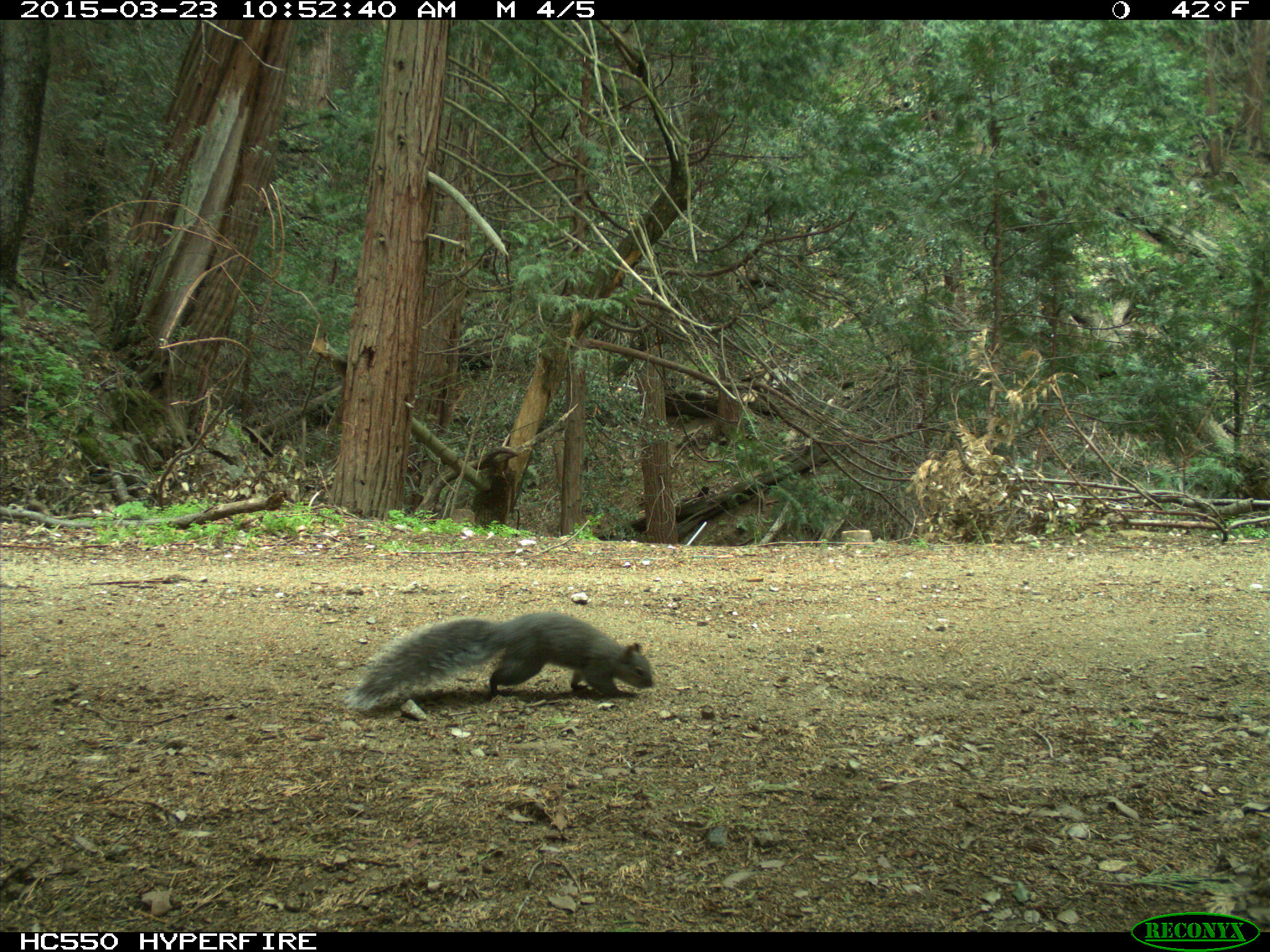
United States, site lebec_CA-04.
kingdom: Animalia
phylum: Chordata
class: Mammalia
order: Rodentia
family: Sciuridae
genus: Sciurus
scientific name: Sciurus carolinensis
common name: eastern gray squirrel